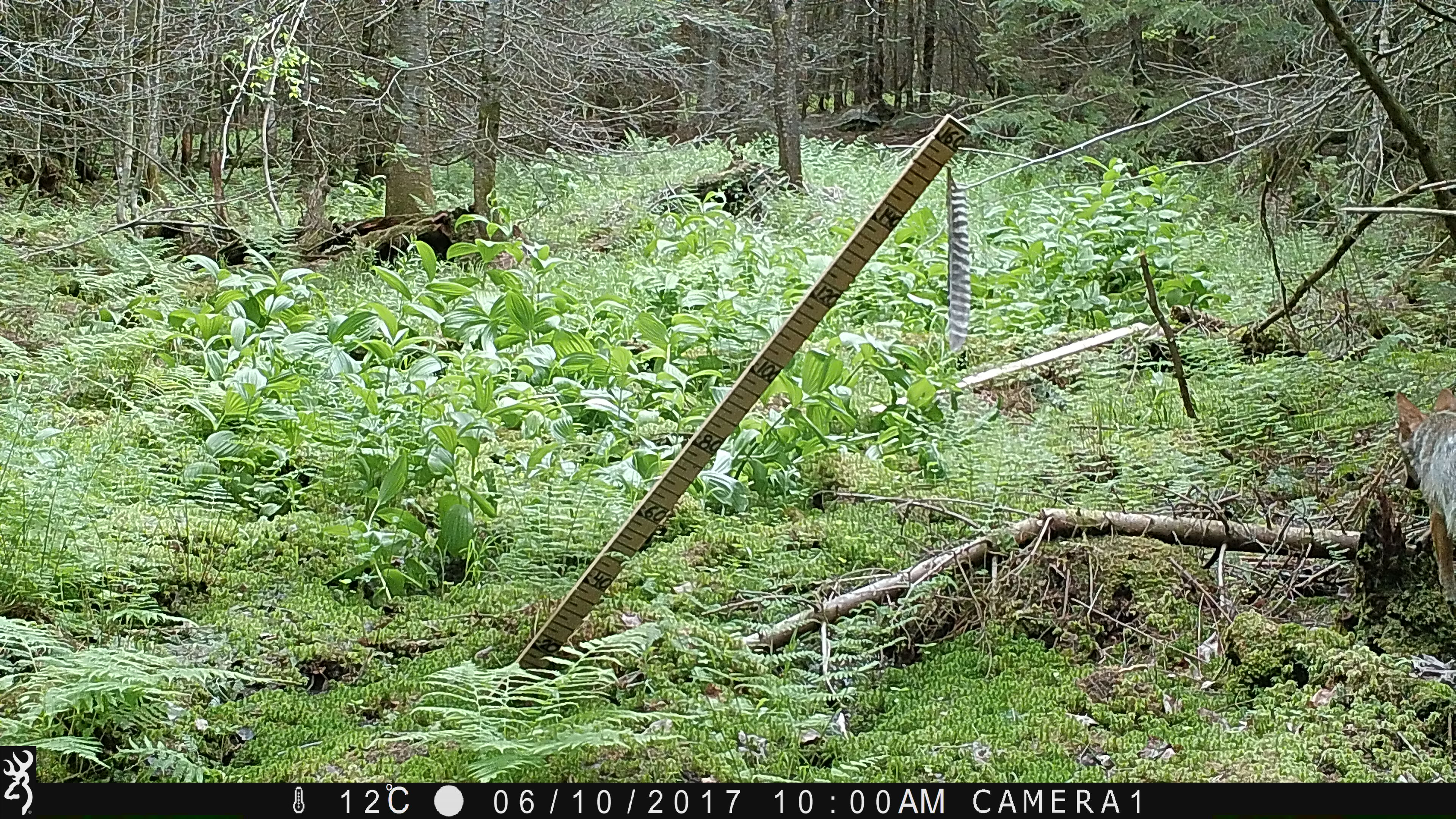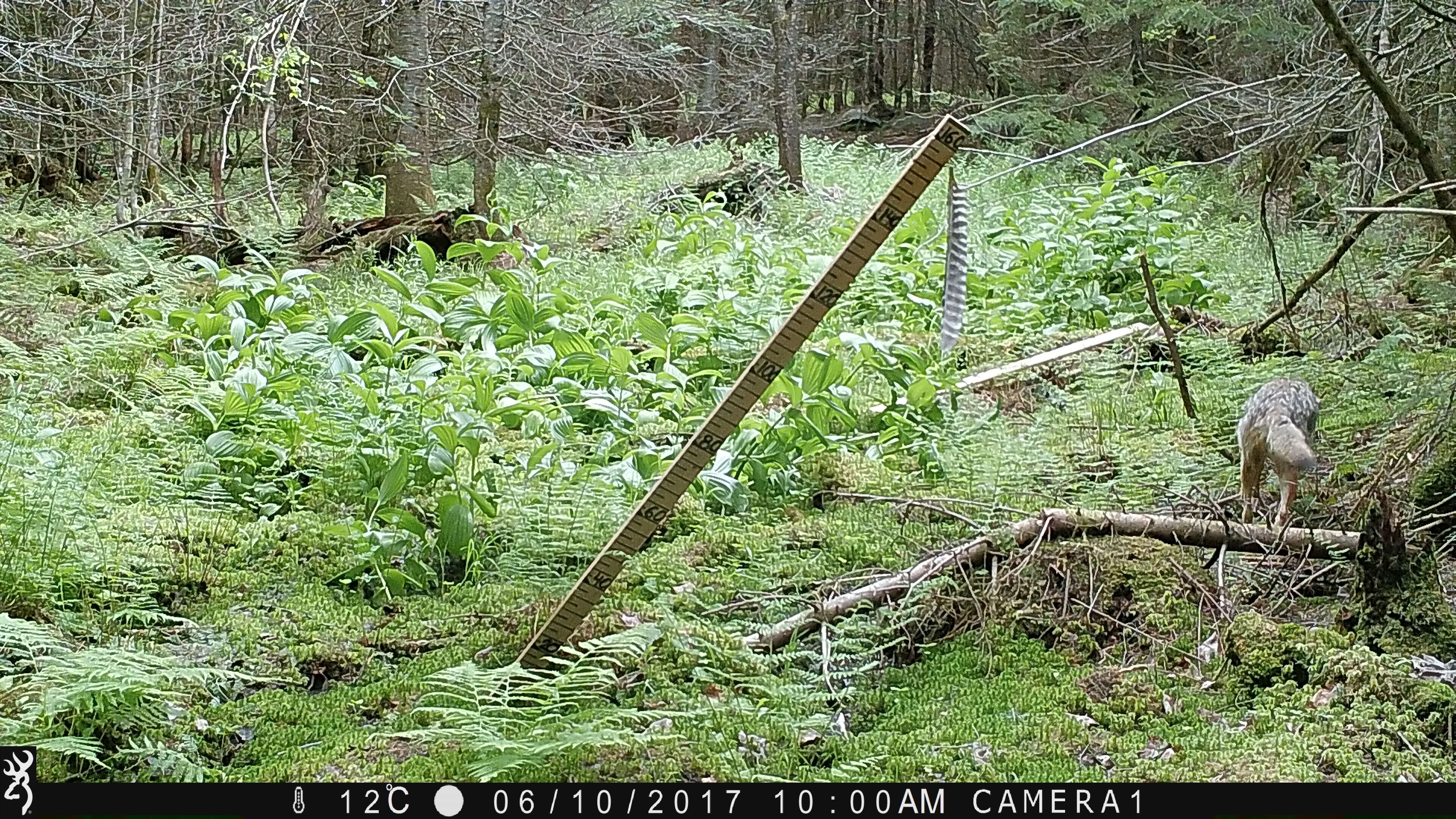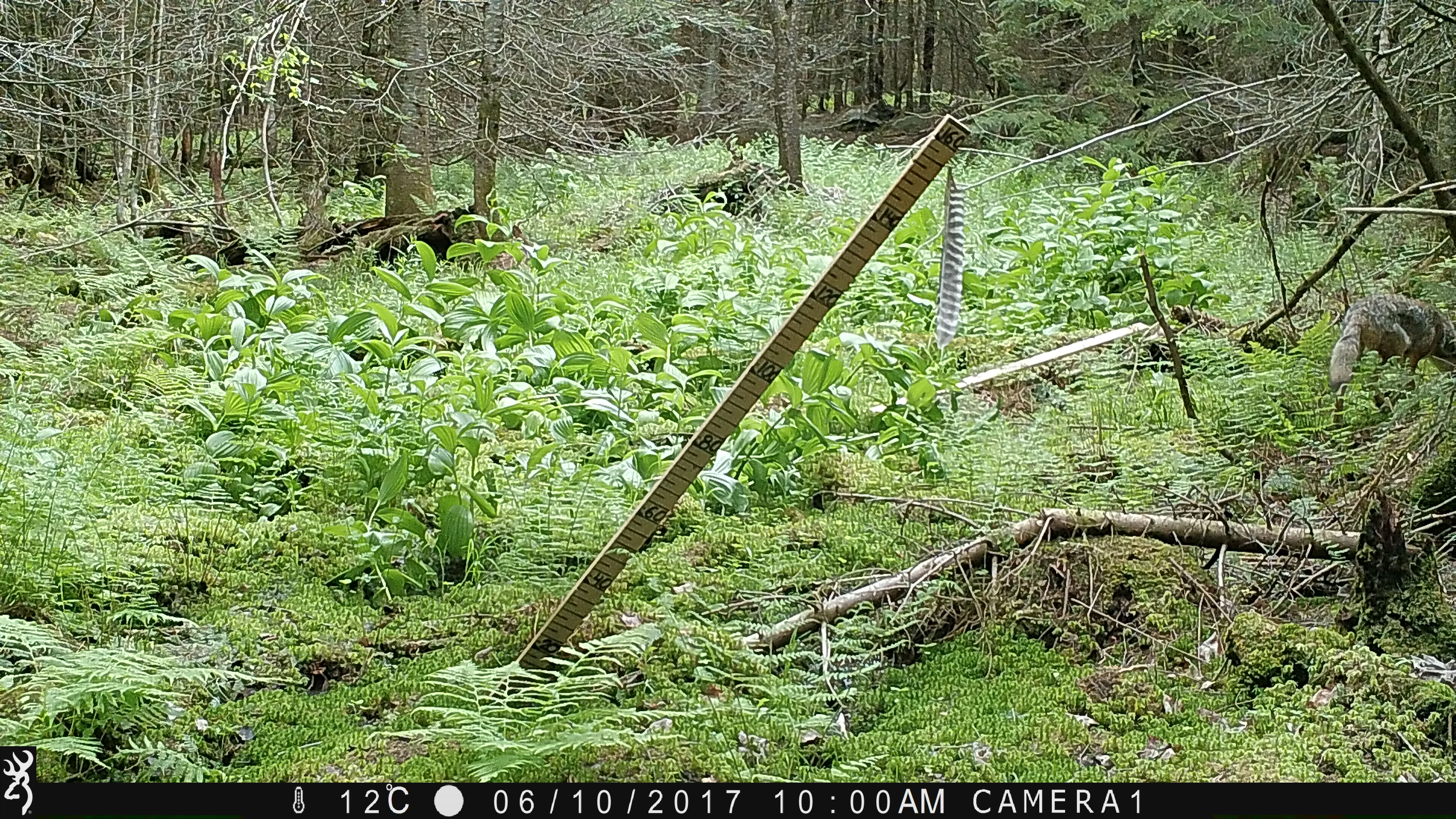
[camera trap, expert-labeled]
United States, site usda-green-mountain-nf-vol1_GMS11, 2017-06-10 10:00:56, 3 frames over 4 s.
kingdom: Animalia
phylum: Chordata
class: Mammalia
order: Carnivora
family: Canidae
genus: Canis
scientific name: Canis latrans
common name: coyote